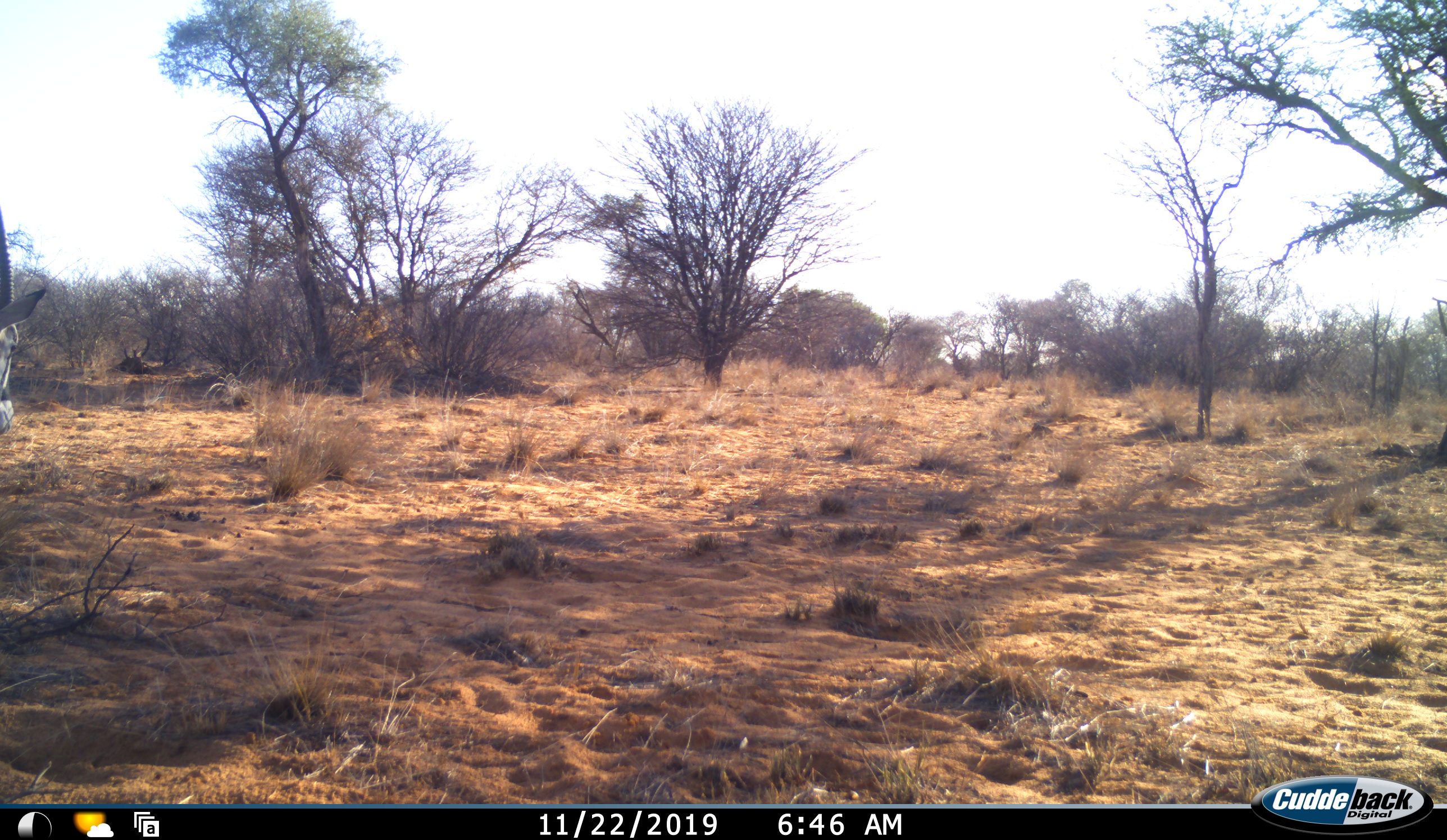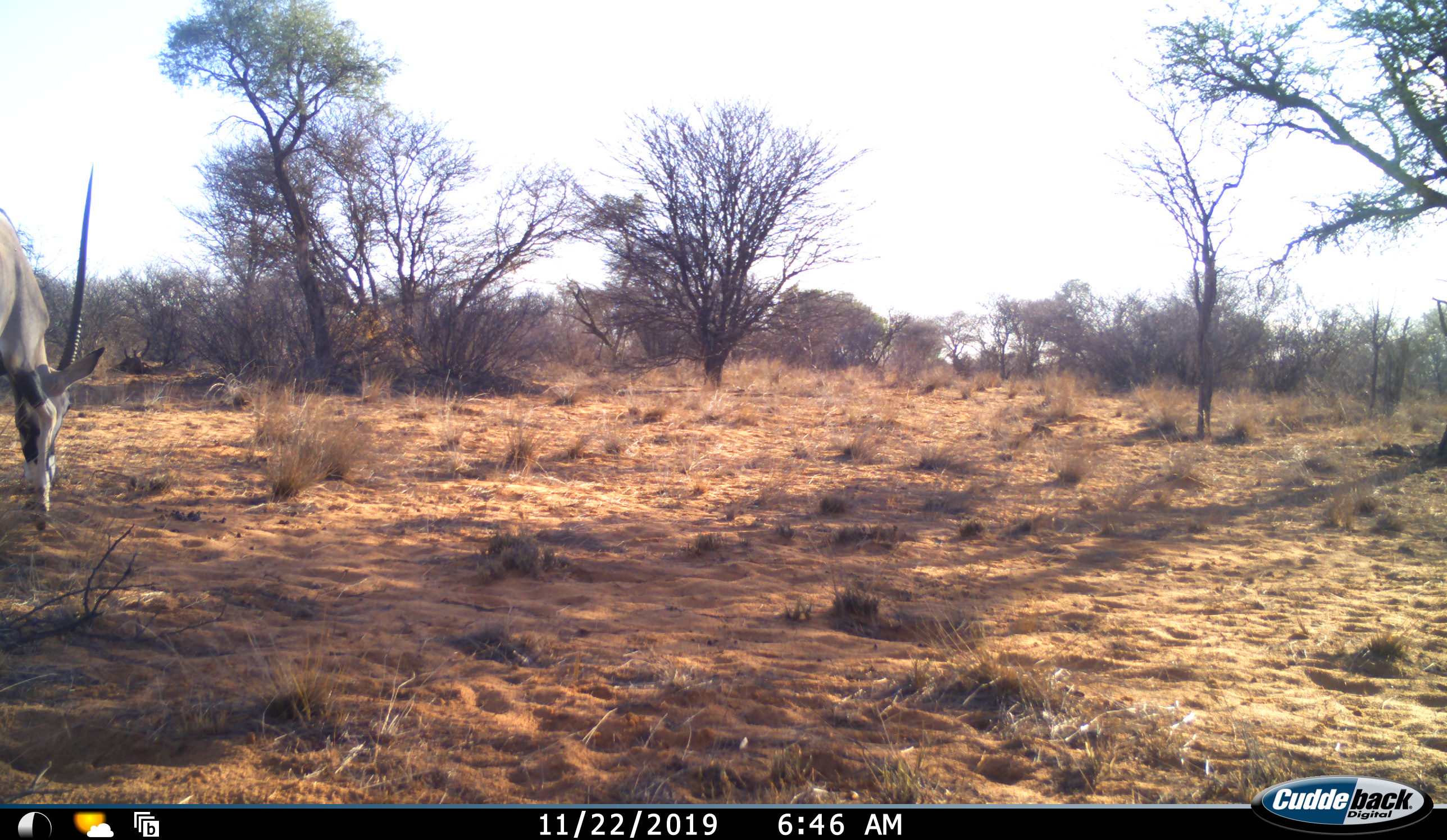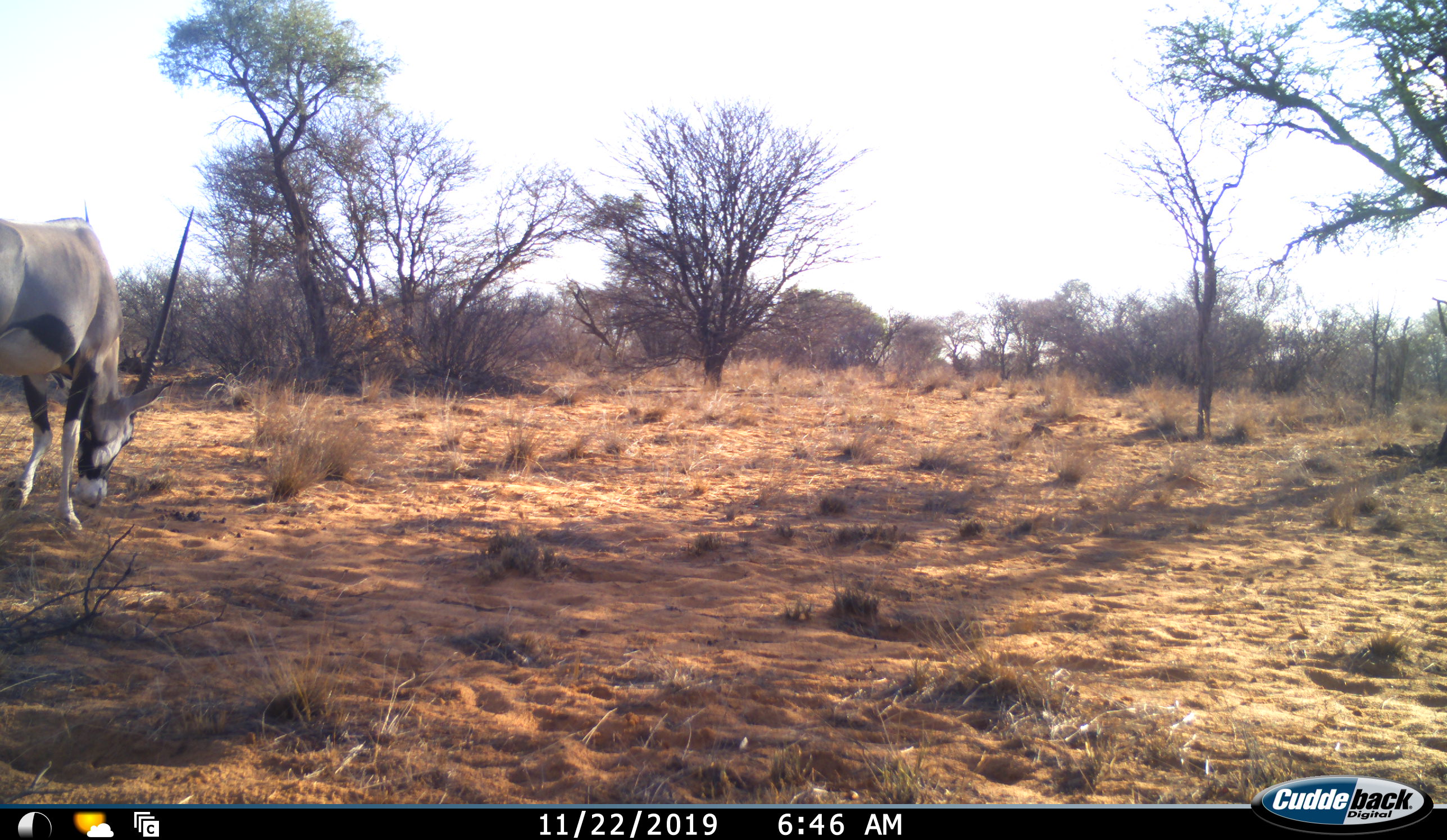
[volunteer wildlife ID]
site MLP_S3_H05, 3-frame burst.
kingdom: Animalia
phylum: Chordata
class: Mammalia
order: Artiodactyla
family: Bovidae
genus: Oryx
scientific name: Oryx gazella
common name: gemsbok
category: oryx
Oryx (gemsbok) (Oryx gazella), count 1. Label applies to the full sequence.